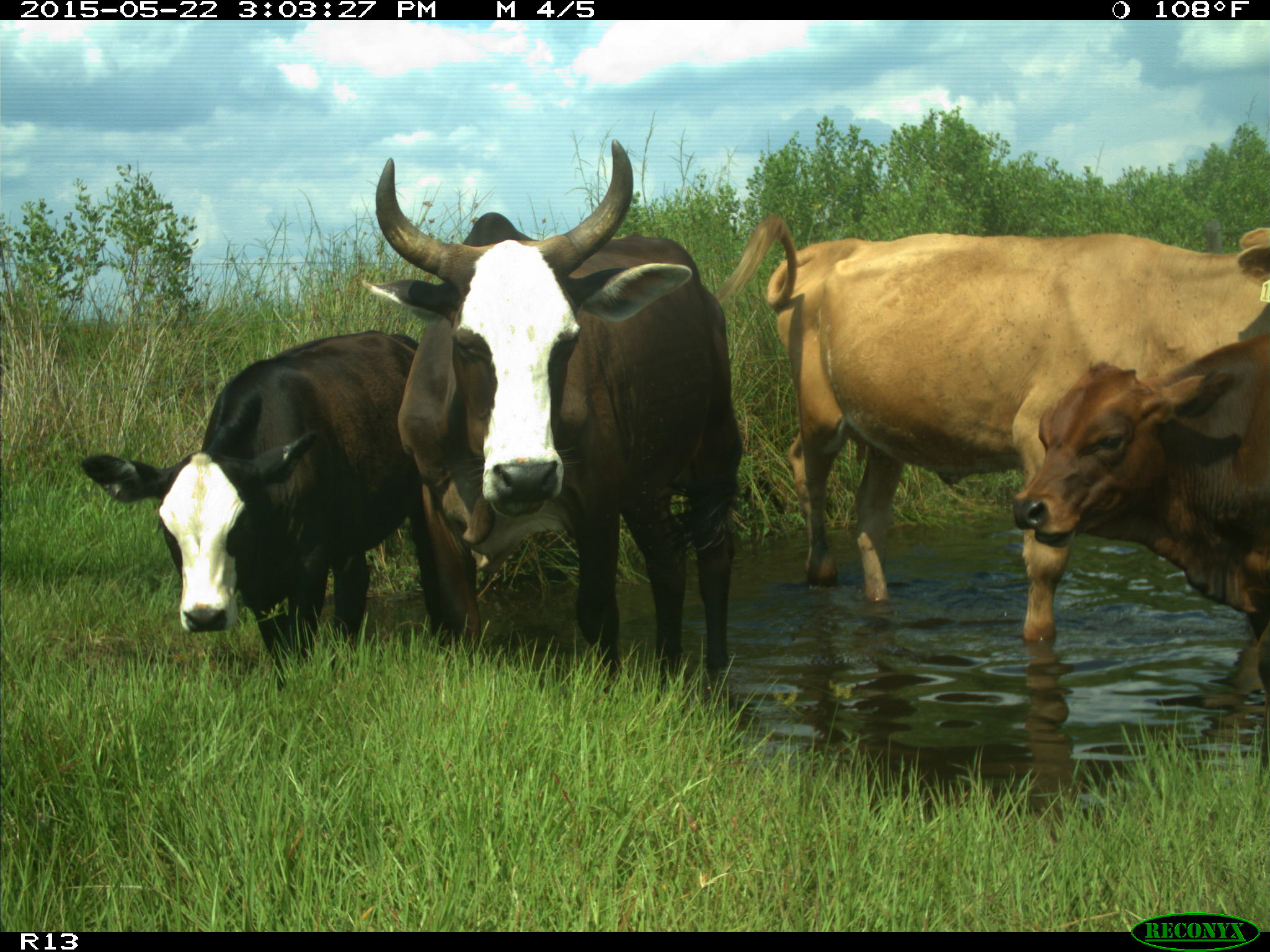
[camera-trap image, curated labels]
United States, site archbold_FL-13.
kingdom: Animalia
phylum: Chordata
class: Mammalia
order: Artiodactyla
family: Bovidae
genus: Bos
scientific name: Bos taurus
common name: domestic cow